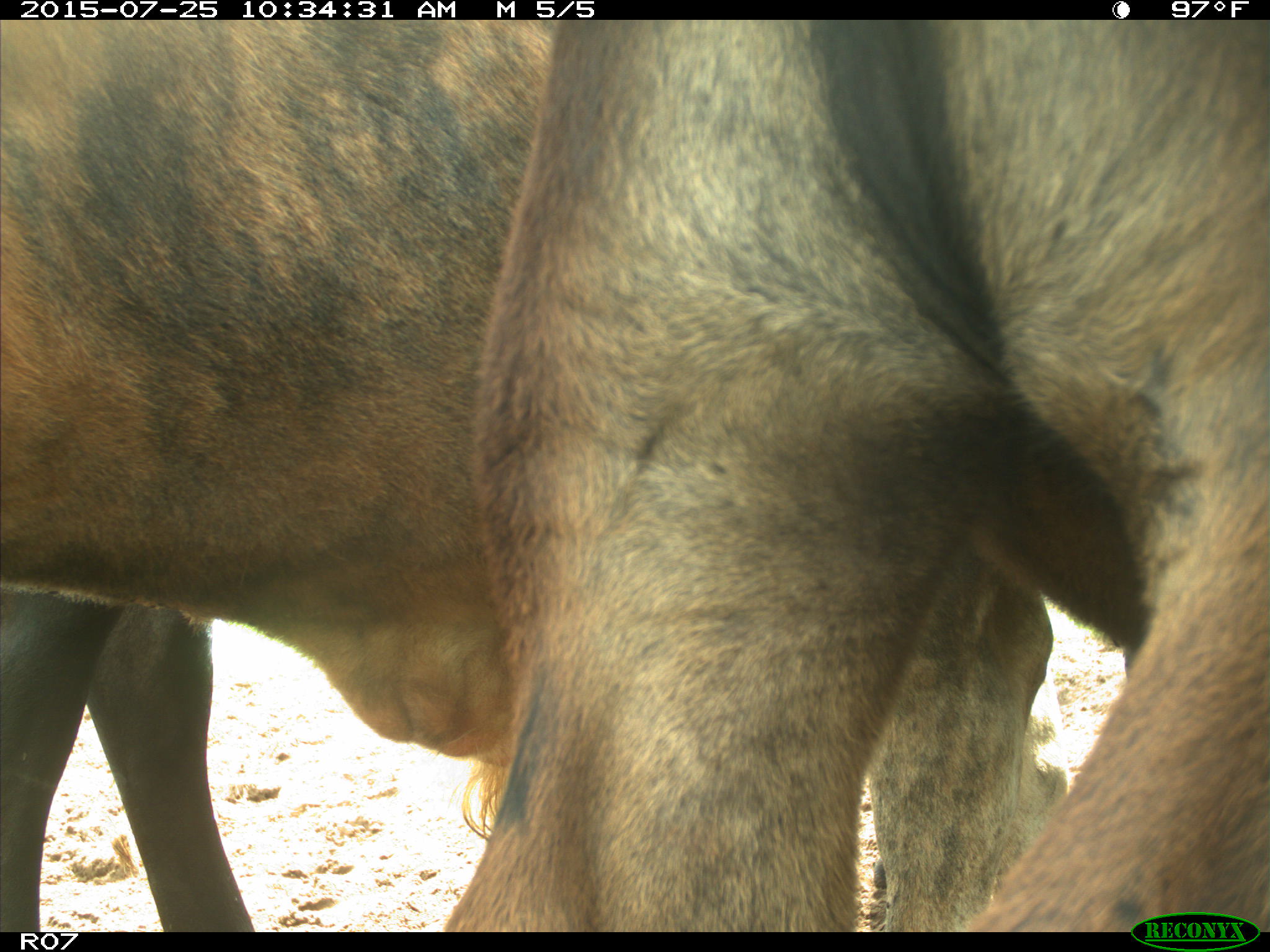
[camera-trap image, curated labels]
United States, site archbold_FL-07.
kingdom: Animalia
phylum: Chordata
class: Mammalia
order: Artiodactyla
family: Bovidae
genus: Bos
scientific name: Bos taurus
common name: domestic cow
Bos taurus (domestic cow).